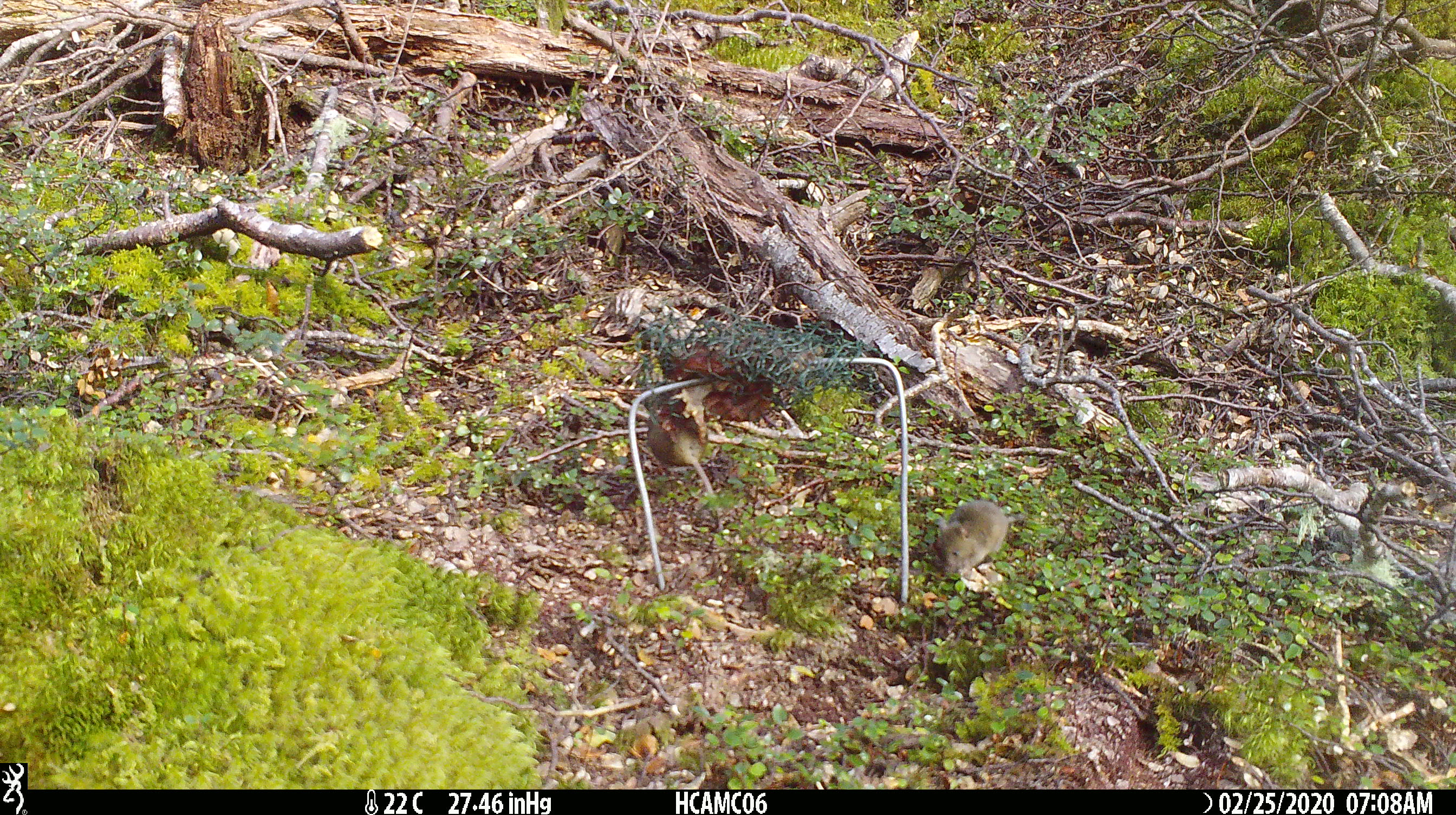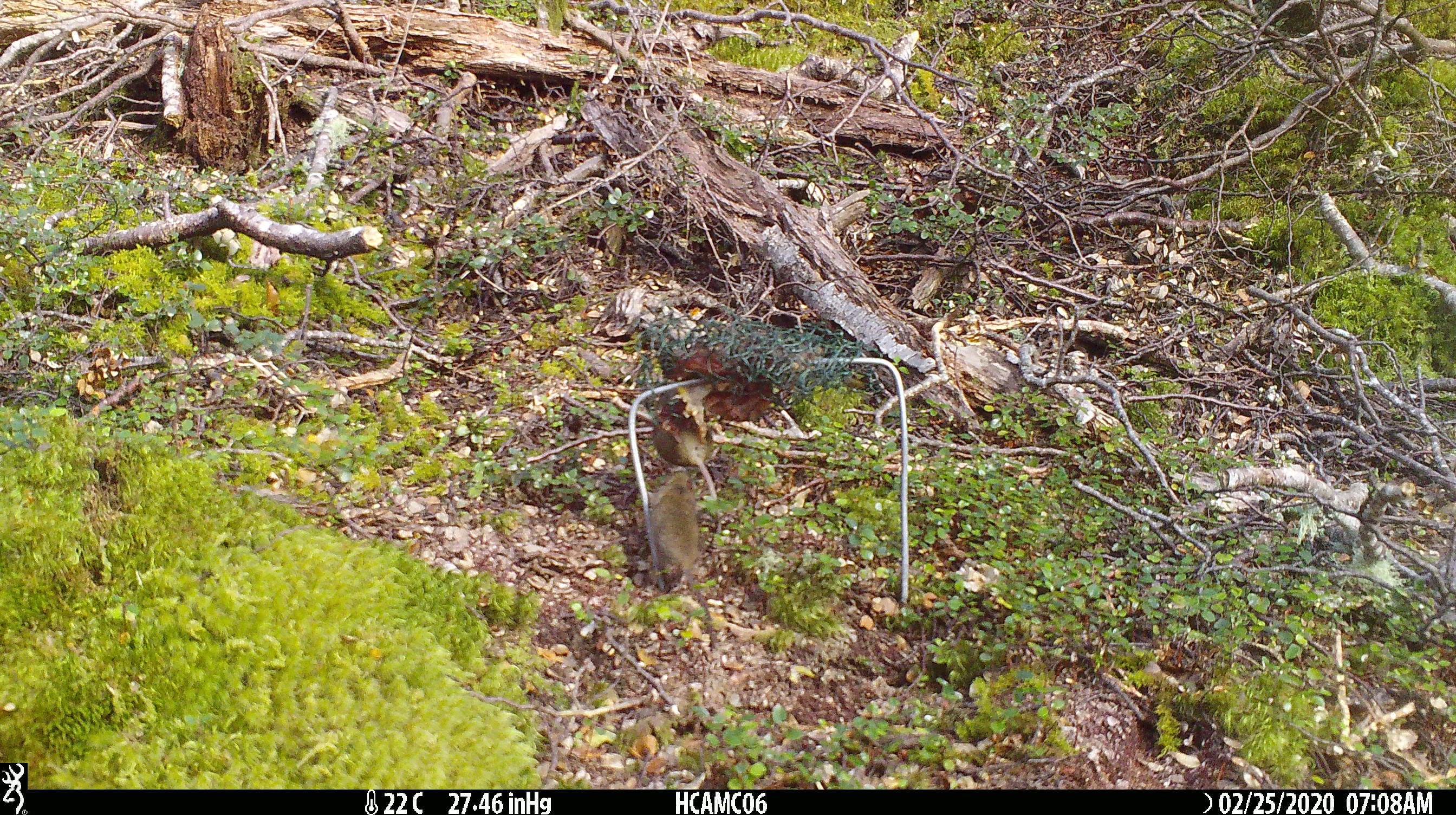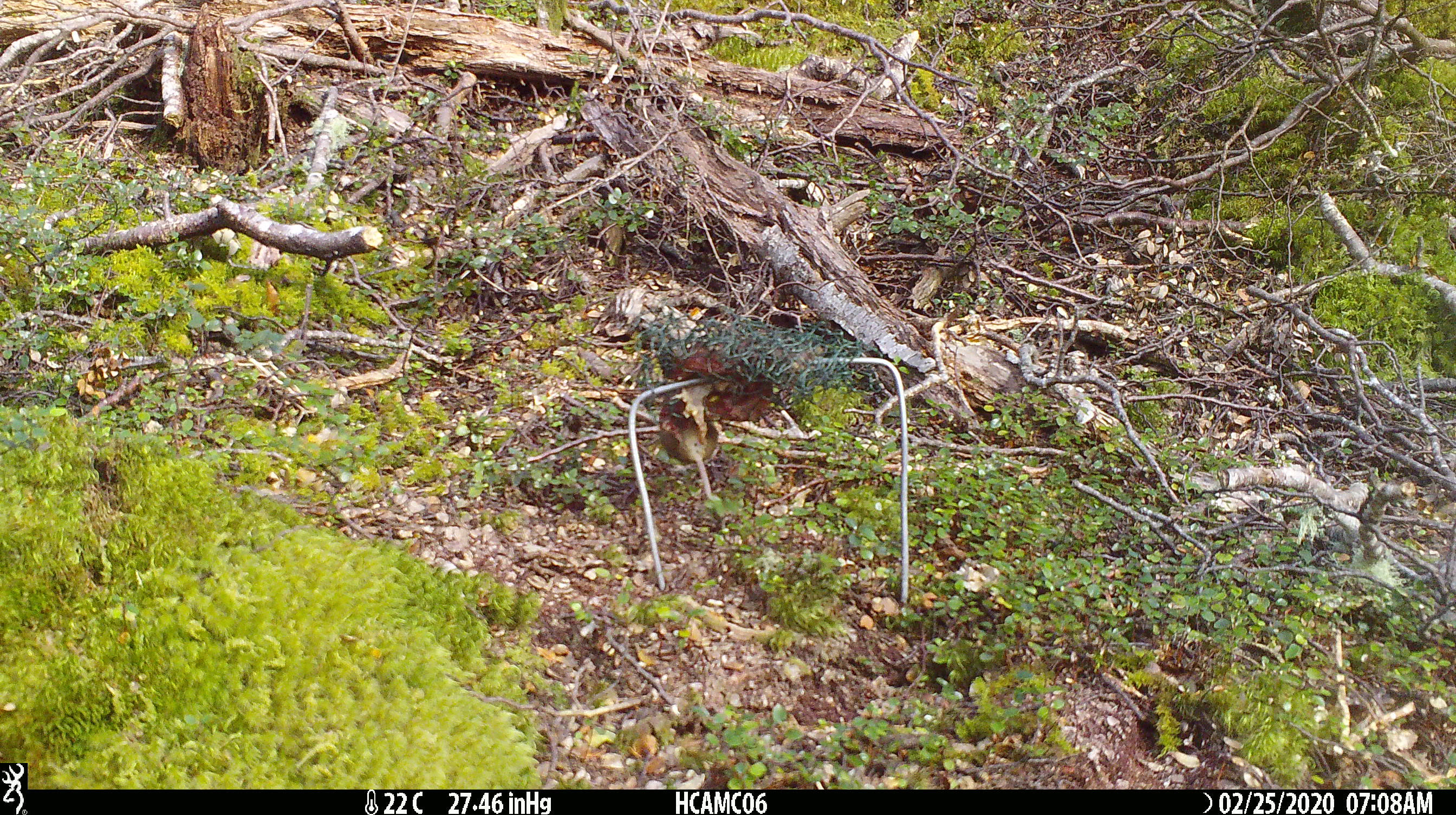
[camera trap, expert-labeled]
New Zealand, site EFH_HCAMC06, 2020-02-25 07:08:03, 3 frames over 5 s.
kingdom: Animalia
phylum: Chordata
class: Mammalia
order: Rodentia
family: Muridae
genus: Mus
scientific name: Mus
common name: mouse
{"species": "mouse (Mus)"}